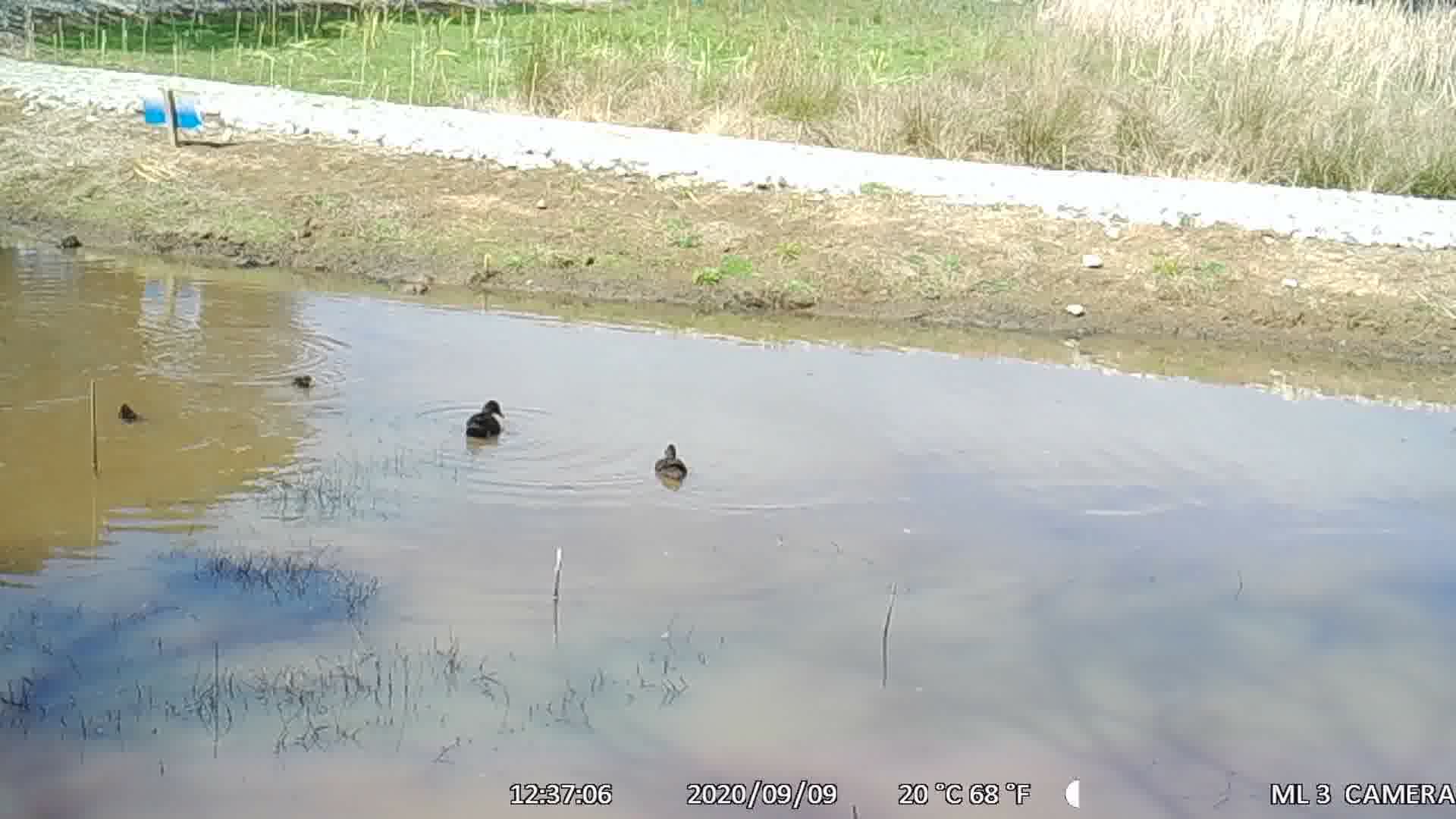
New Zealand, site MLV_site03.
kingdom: Animalia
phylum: Chordata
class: Aves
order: Anseriformes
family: Anatidae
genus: Anas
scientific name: Anas chlorotis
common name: brown teal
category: pateke